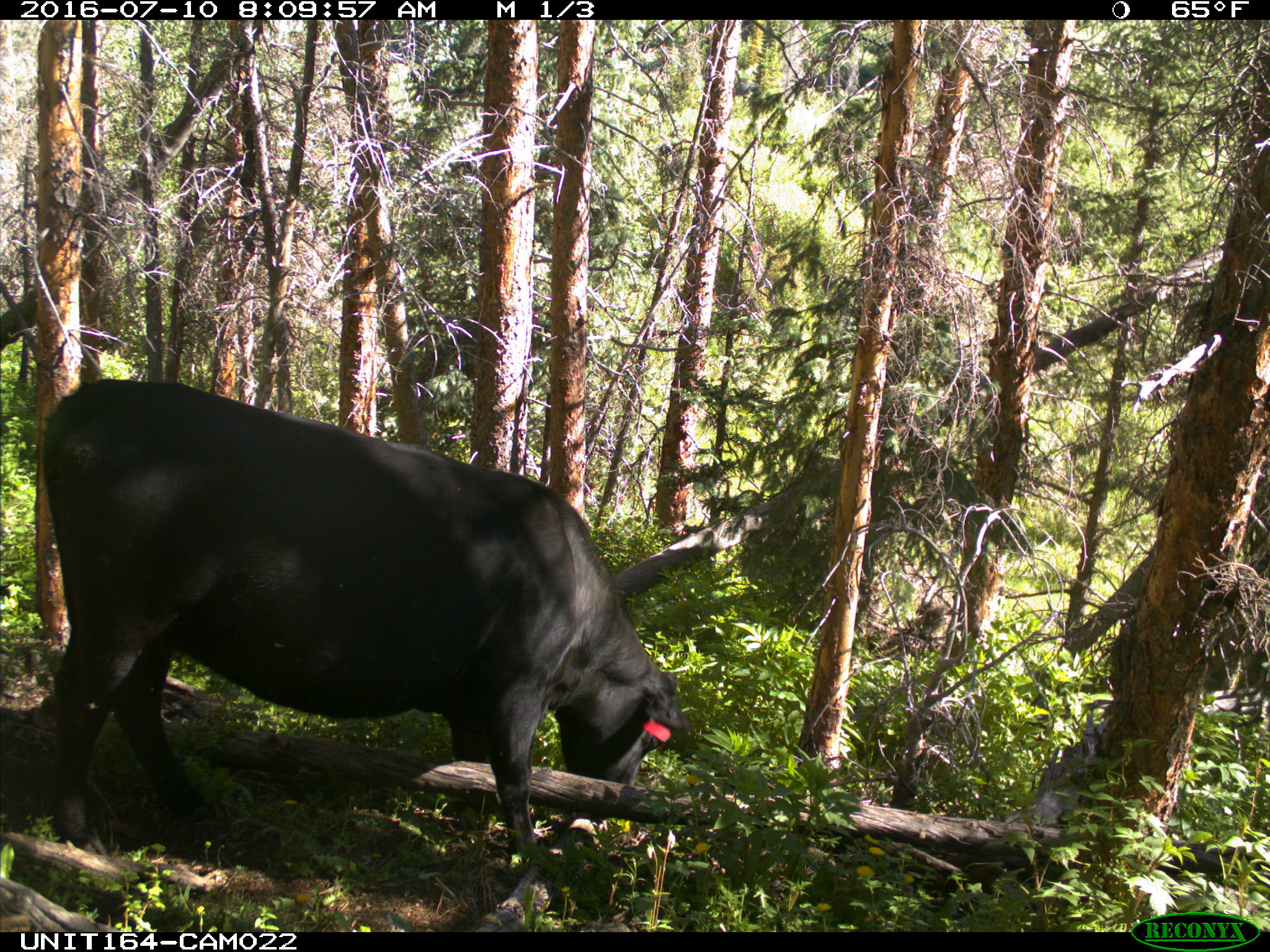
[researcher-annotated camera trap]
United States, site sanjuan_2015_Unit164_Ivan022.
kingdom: Animalia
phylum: Chordata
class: Mammalia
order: Artiodactyla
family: Bovidae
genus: Bos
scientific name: Bos taurus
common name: domestic cow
Bos taurus (domestic cow).